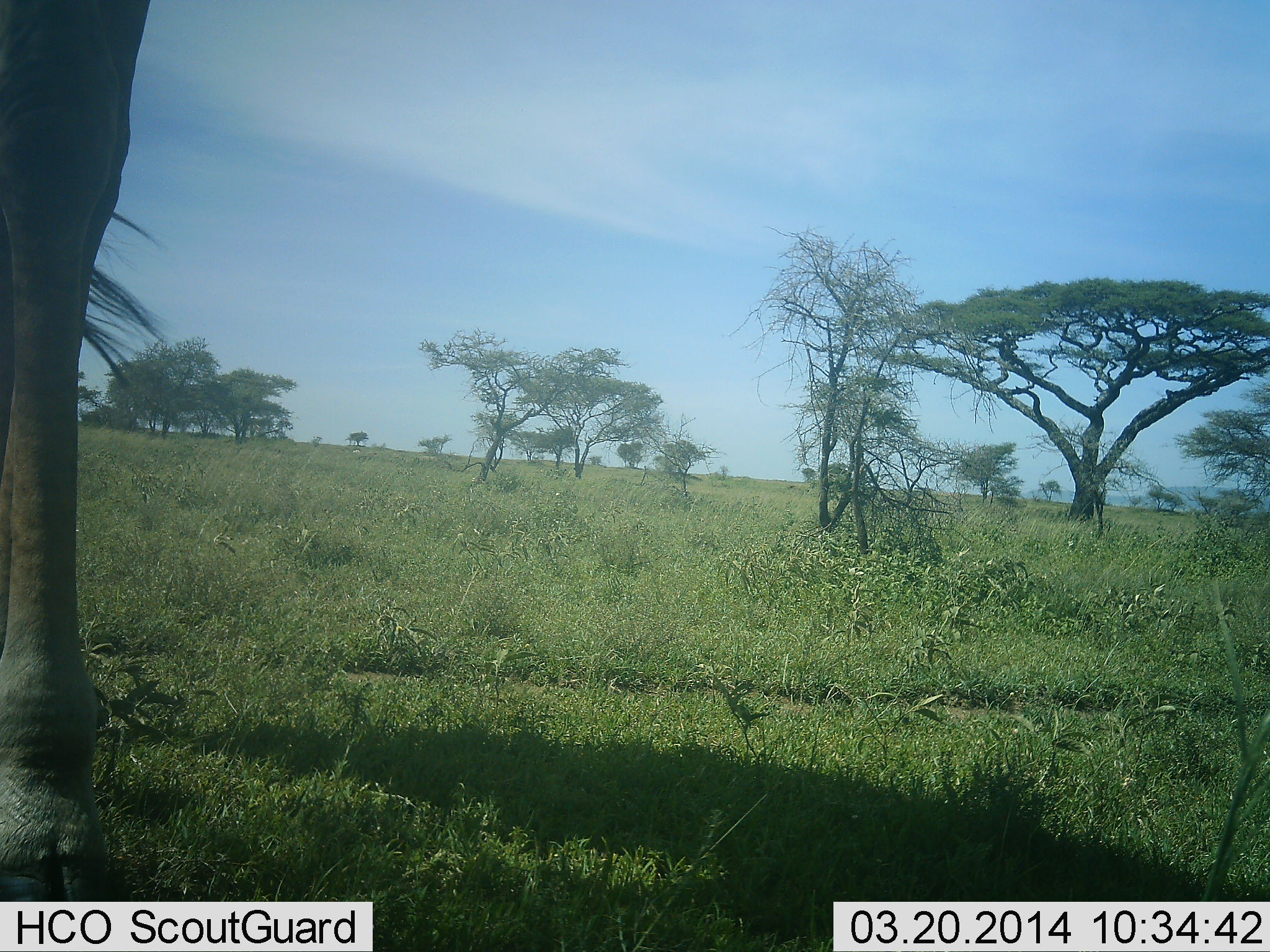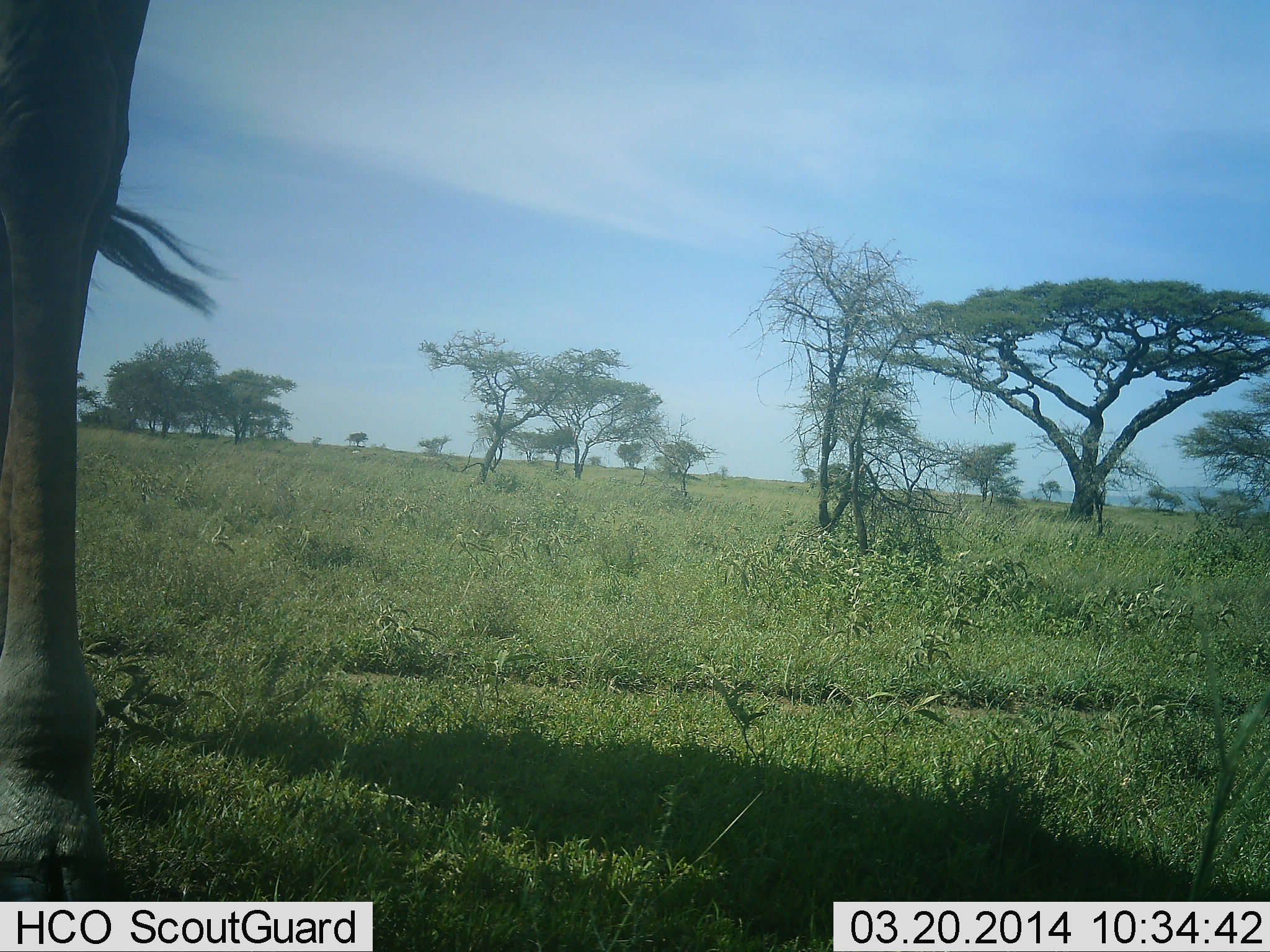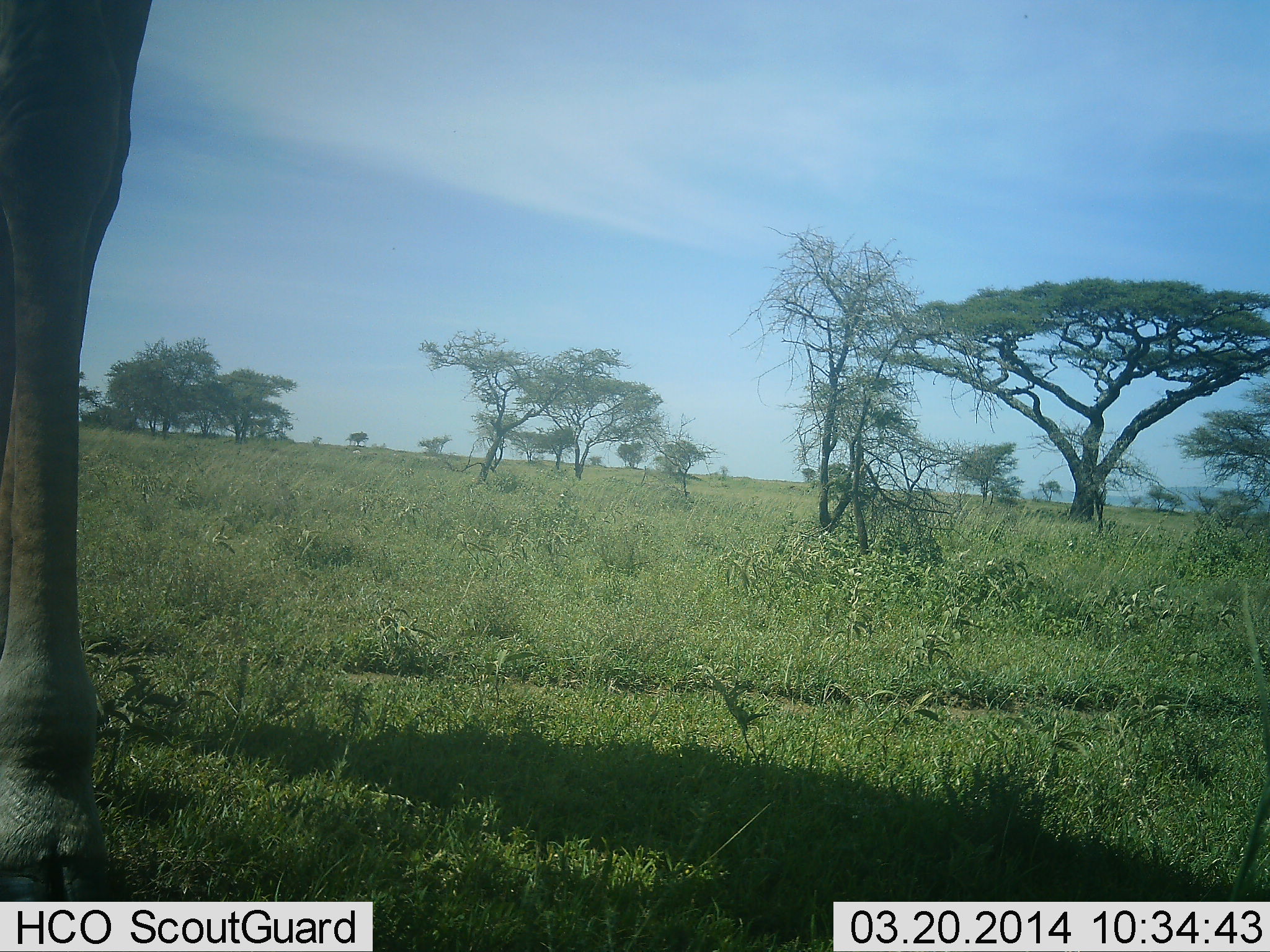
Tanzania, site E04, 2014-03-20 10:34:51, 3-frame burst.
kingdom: Animalia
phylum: Chordata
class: Mammalia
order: Artiodactyla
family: Giraffidae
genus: Giraffa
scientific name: Giraffa camelopardalis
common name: giraffe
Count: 1.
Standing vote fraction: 100%.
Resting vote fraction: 10%.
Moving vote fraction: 0%.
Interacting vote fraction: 0%.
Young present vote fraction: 0%.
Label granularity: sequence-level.